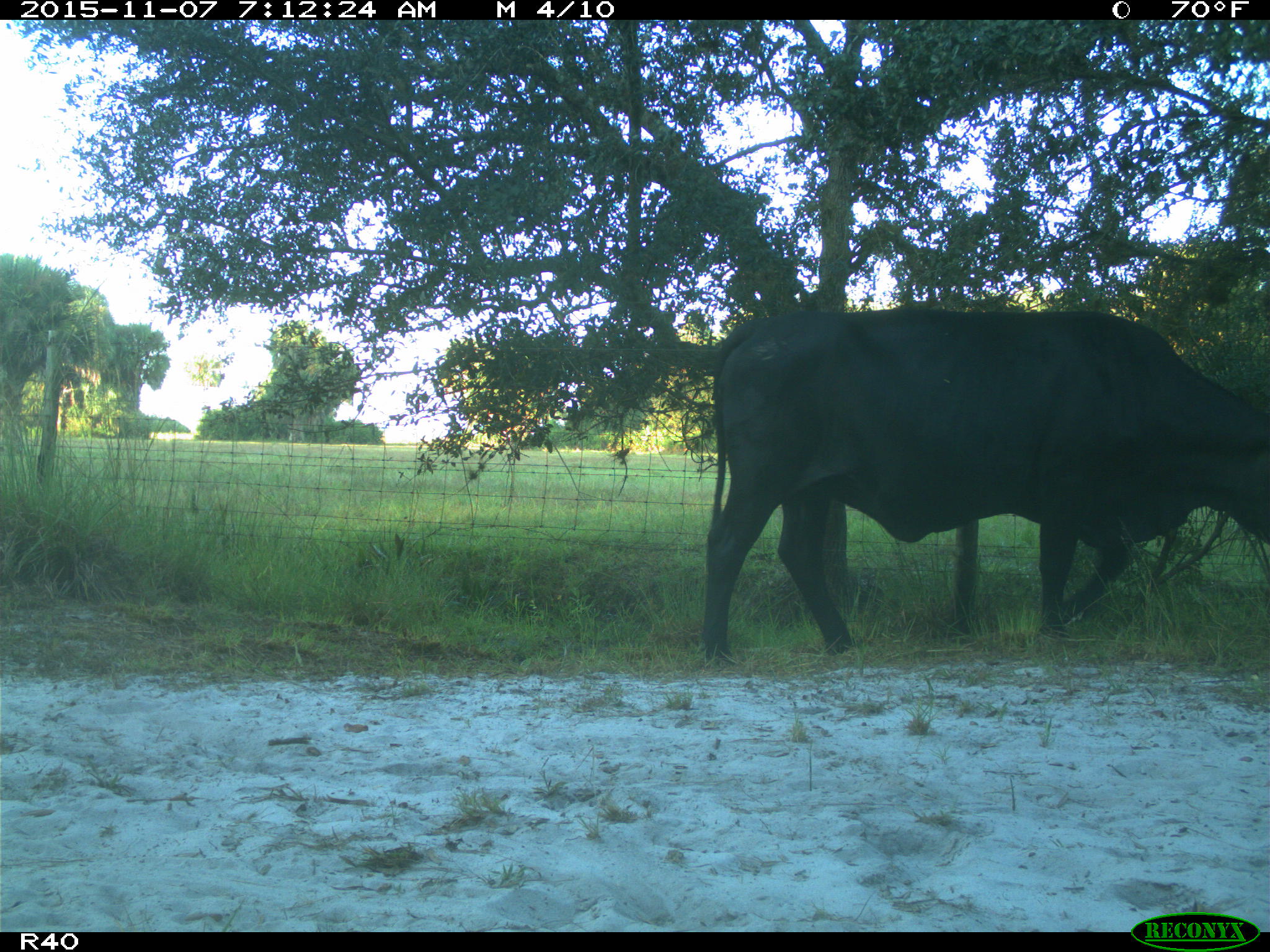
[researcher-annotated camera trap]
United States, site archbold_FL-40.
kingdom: Animalia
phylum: Chordata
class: Mammalia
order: Artiodactyla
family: Bovidae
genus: Bos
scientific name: Bos taurus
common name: domestic cow